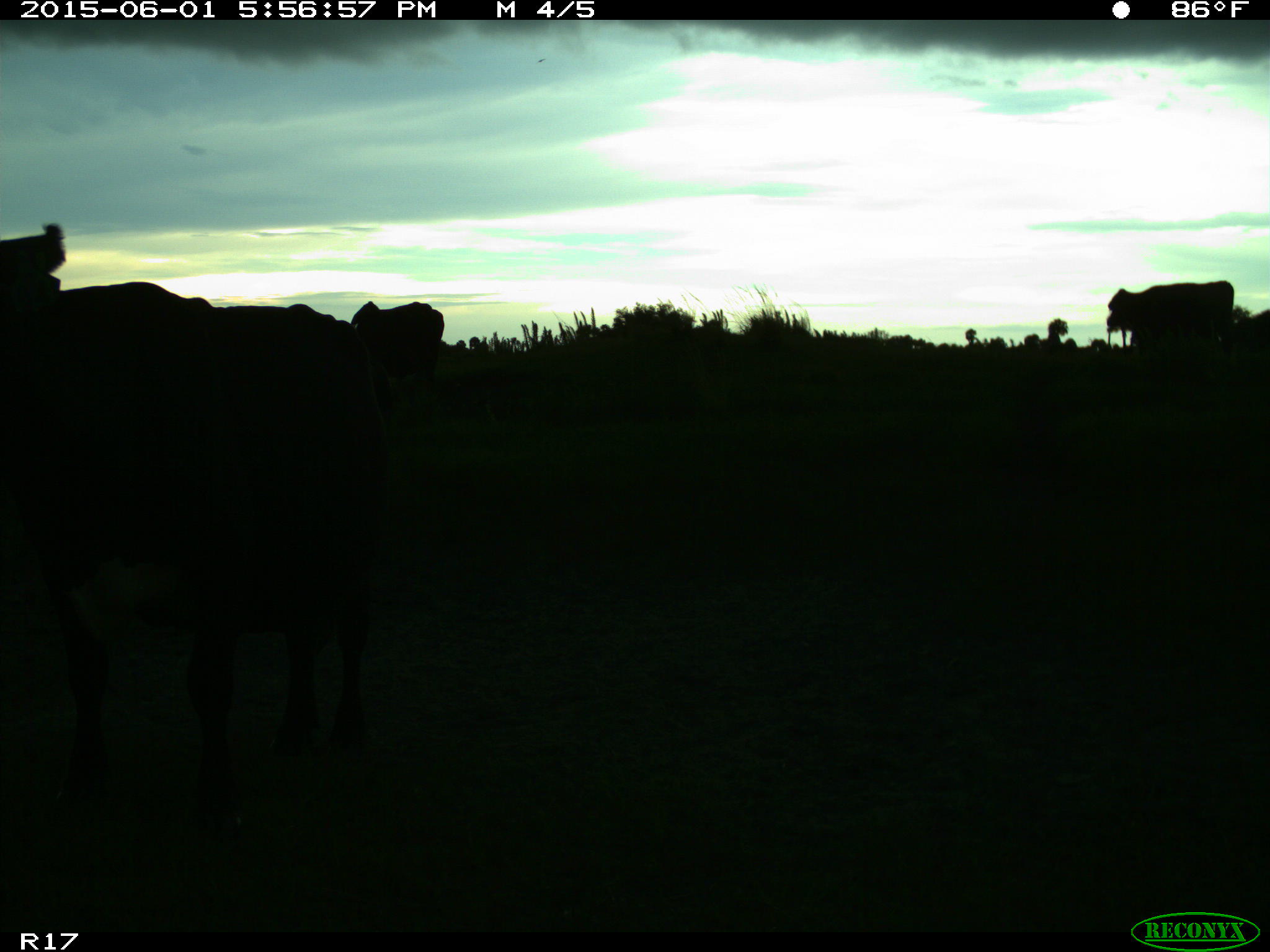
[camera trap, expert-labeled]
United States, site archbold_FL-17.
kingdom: Animalia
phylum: Chordata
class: Mammalia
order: Artiodactyla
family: Bovidae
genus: Bos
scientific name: Bos taurus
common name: domestic cow